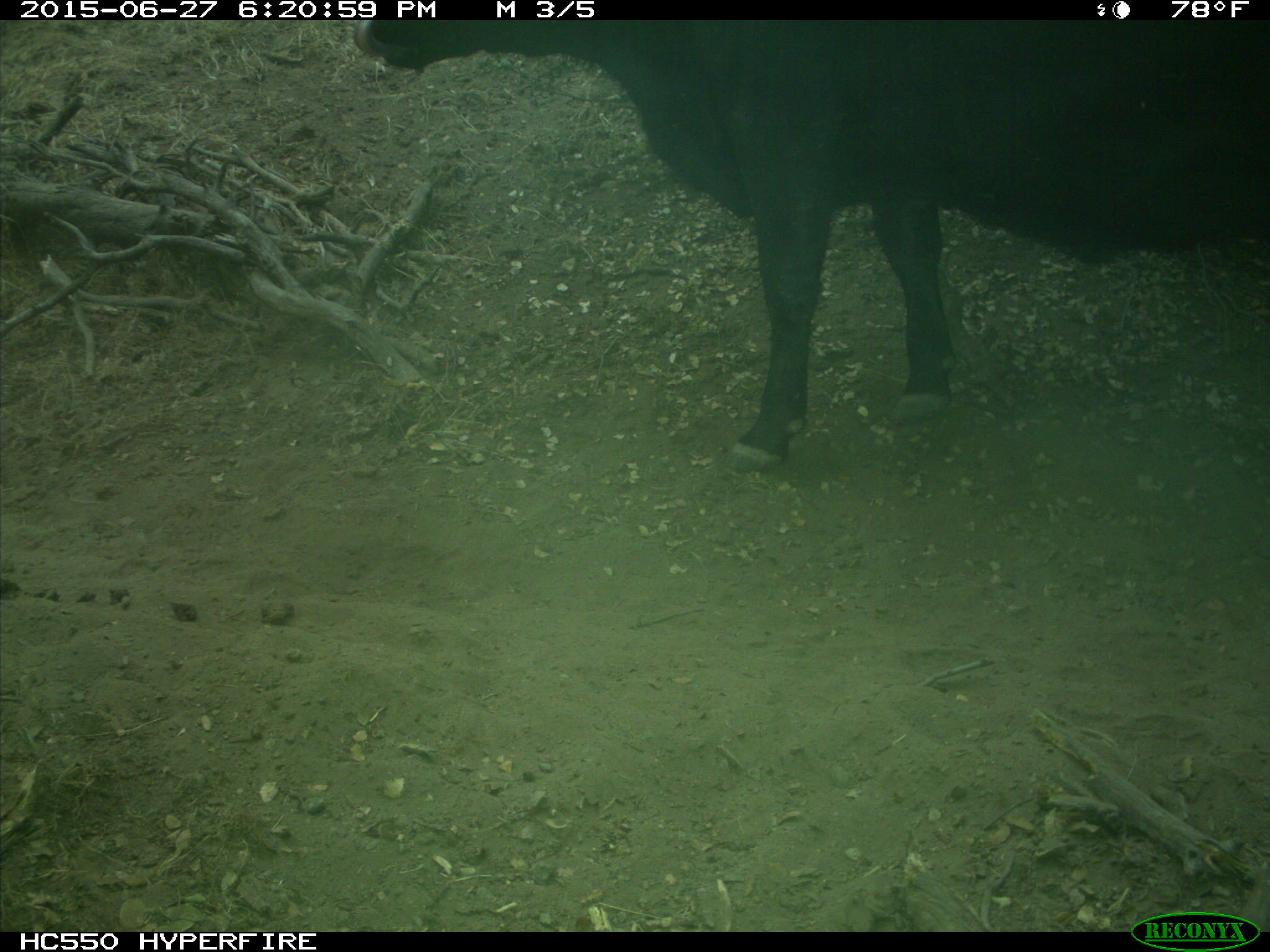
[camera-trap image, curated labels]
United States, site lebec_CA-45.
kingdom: Animalia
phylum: Chordata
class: Mammalia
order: Artiodactyla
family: Bovidae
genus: Bos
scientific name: Bos taurus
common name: domestic cow